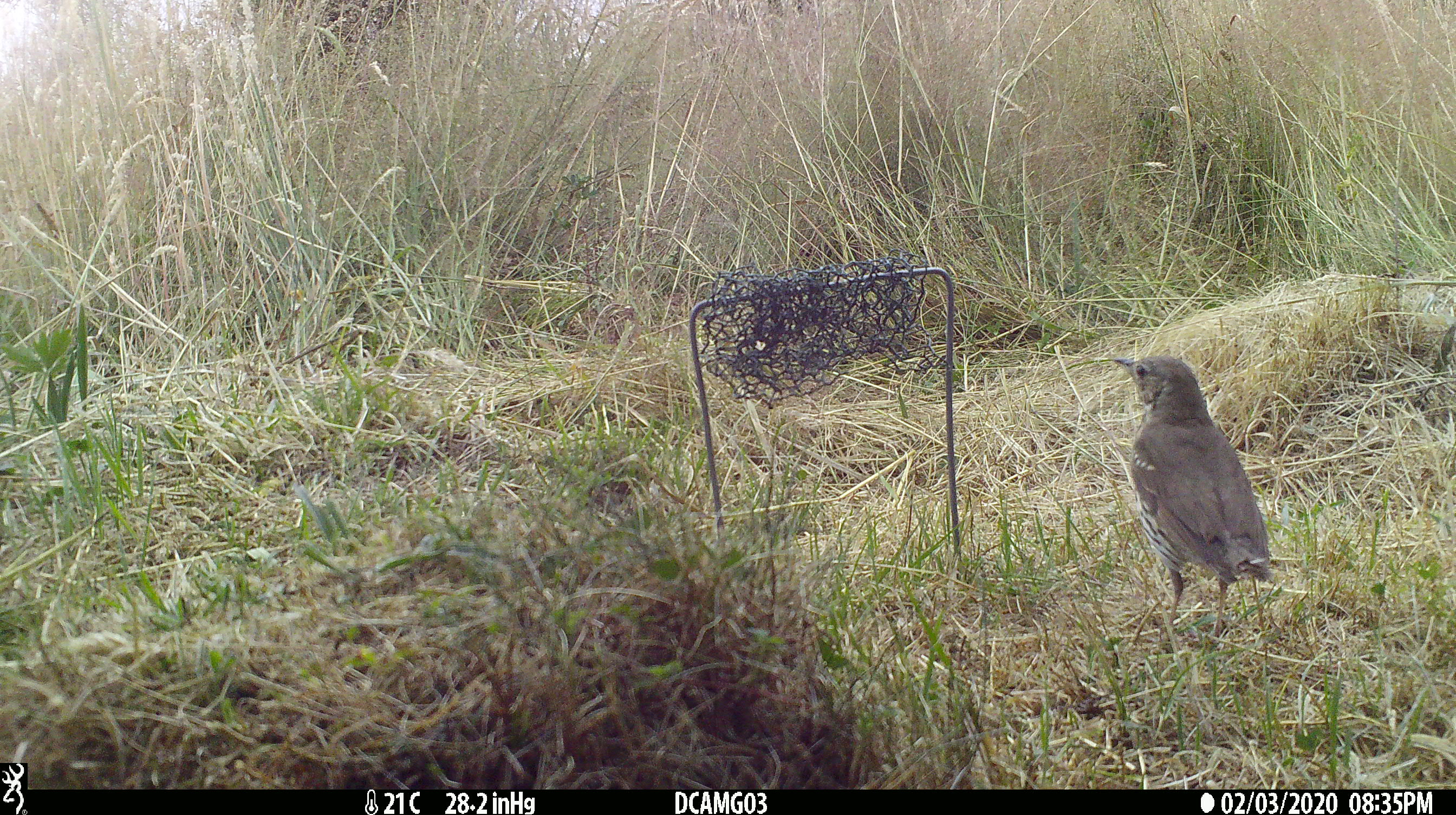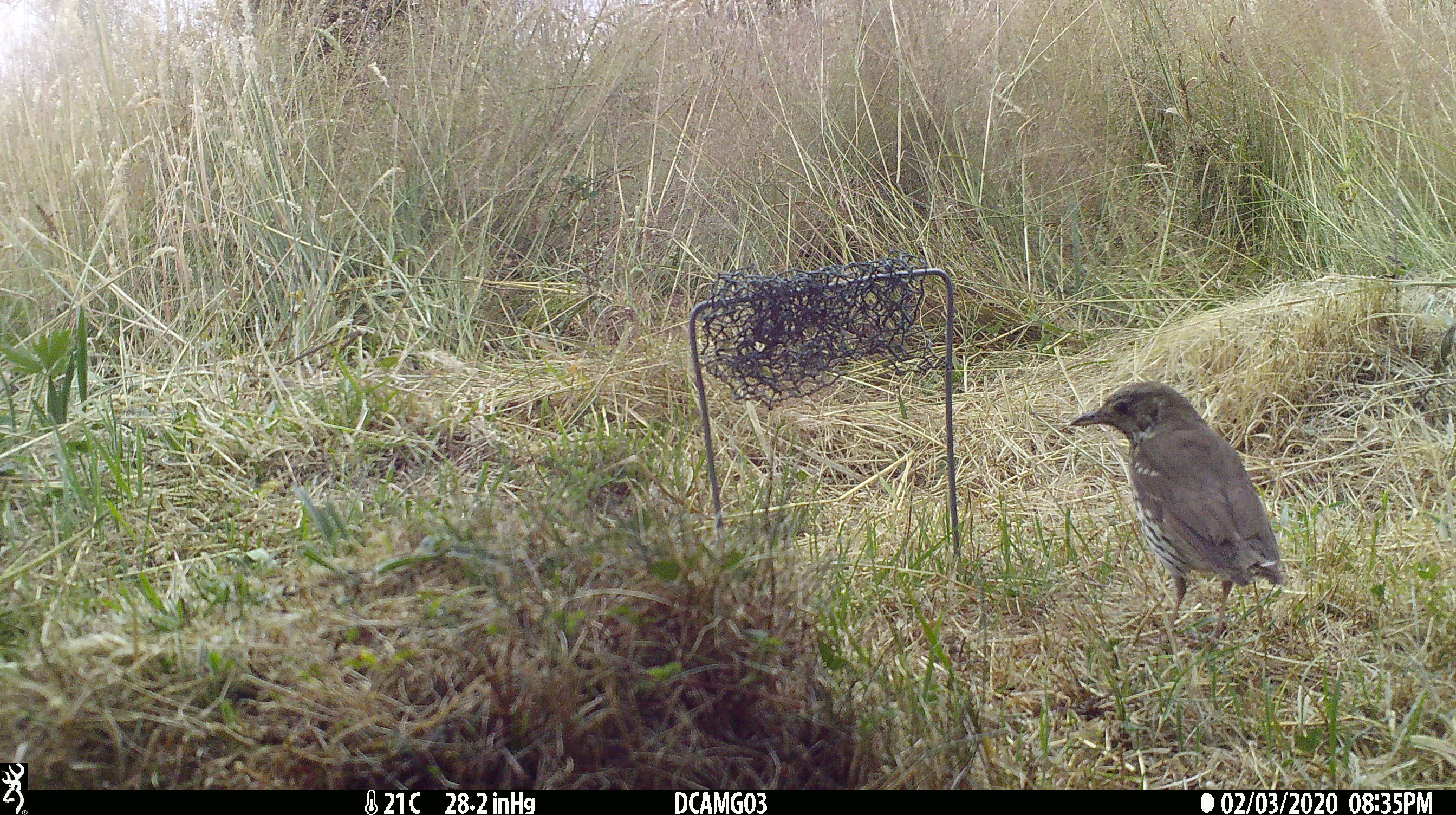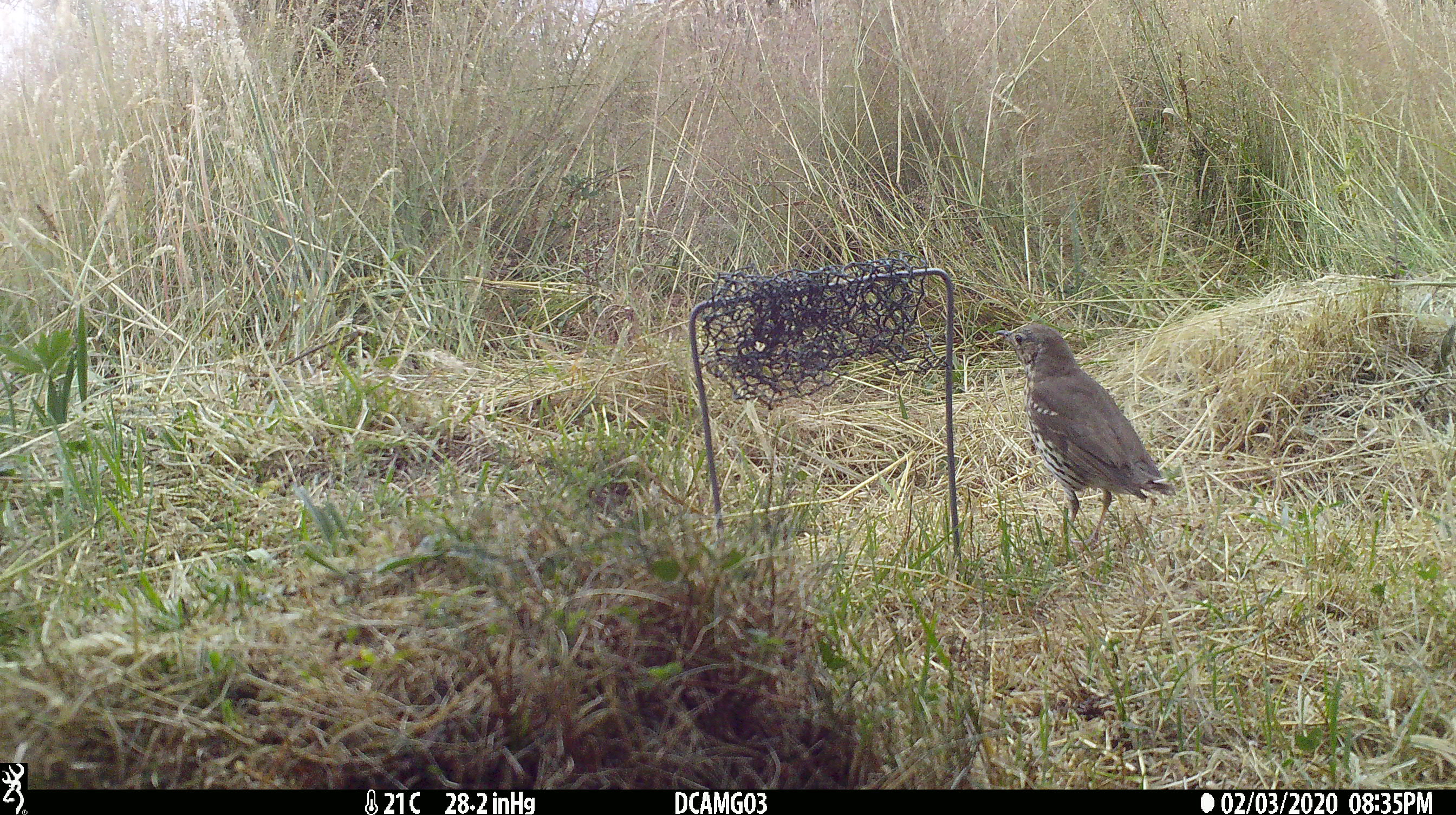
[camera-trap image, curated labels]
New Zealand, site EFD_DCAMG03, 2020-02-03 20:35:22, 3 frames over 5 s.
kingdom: Animalia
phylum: Chordata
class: Aves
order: Passeriformes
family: Turdidae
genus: Turdus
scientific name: Turdus philomelos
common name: song thrush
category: thrush